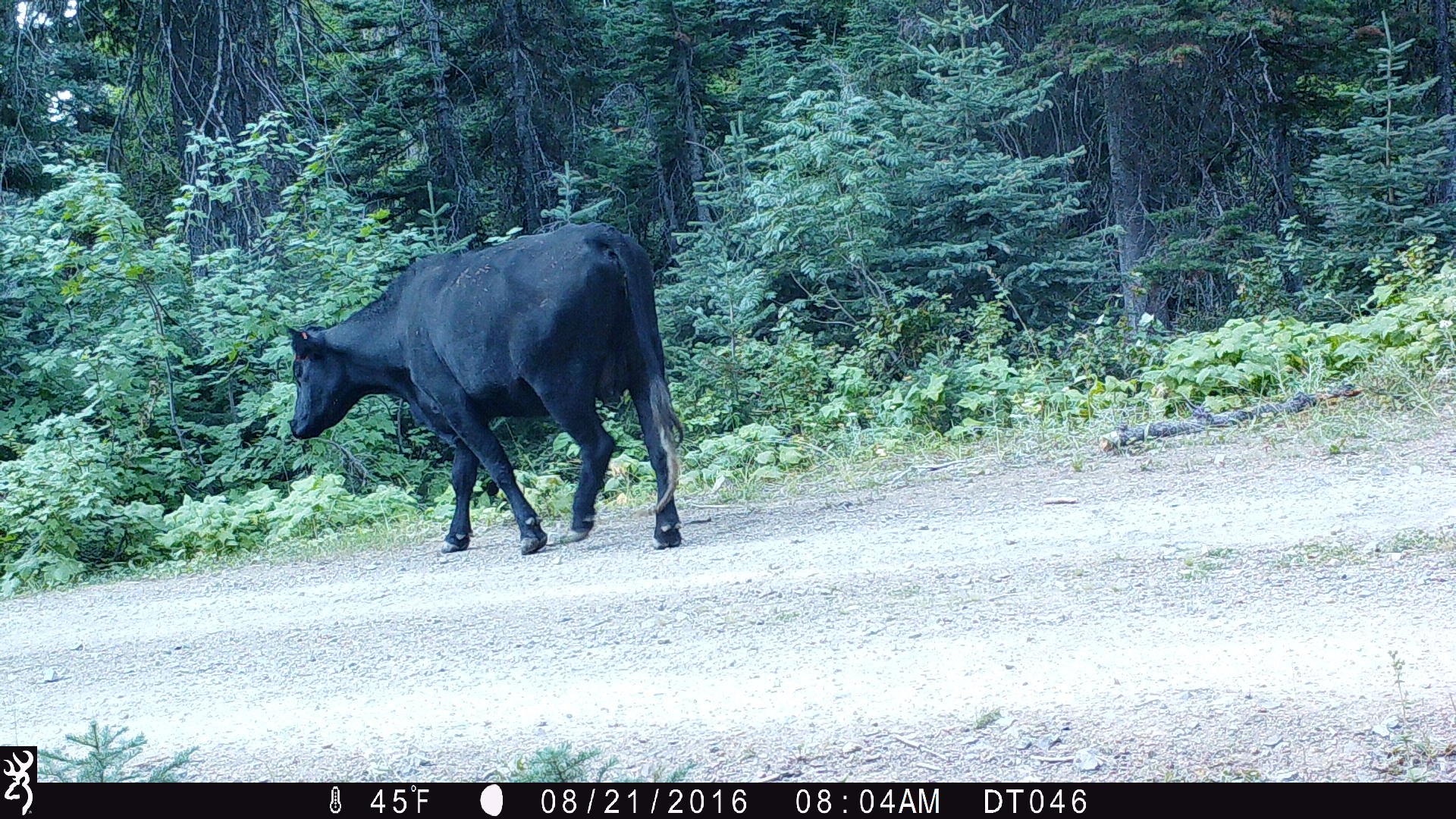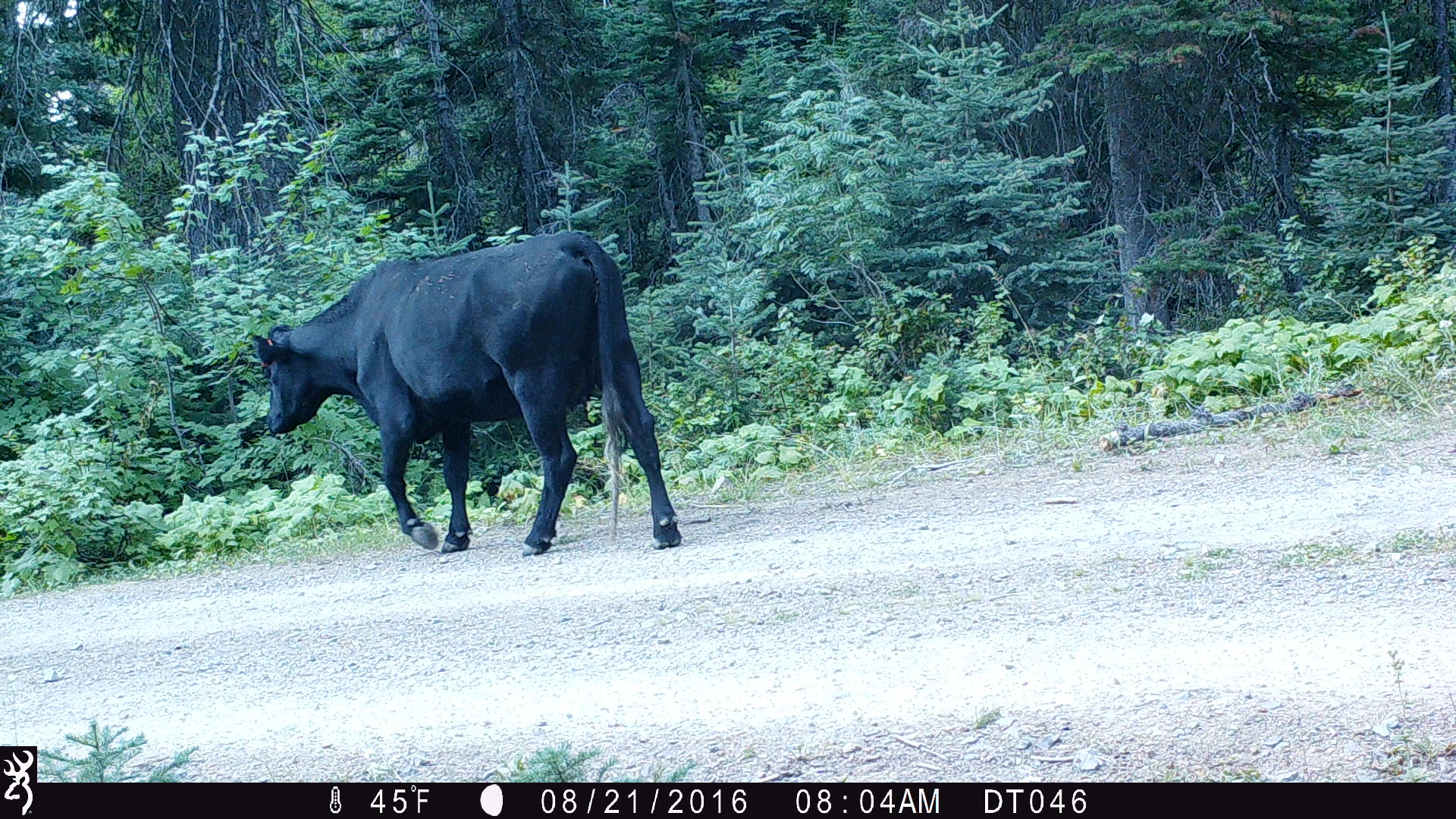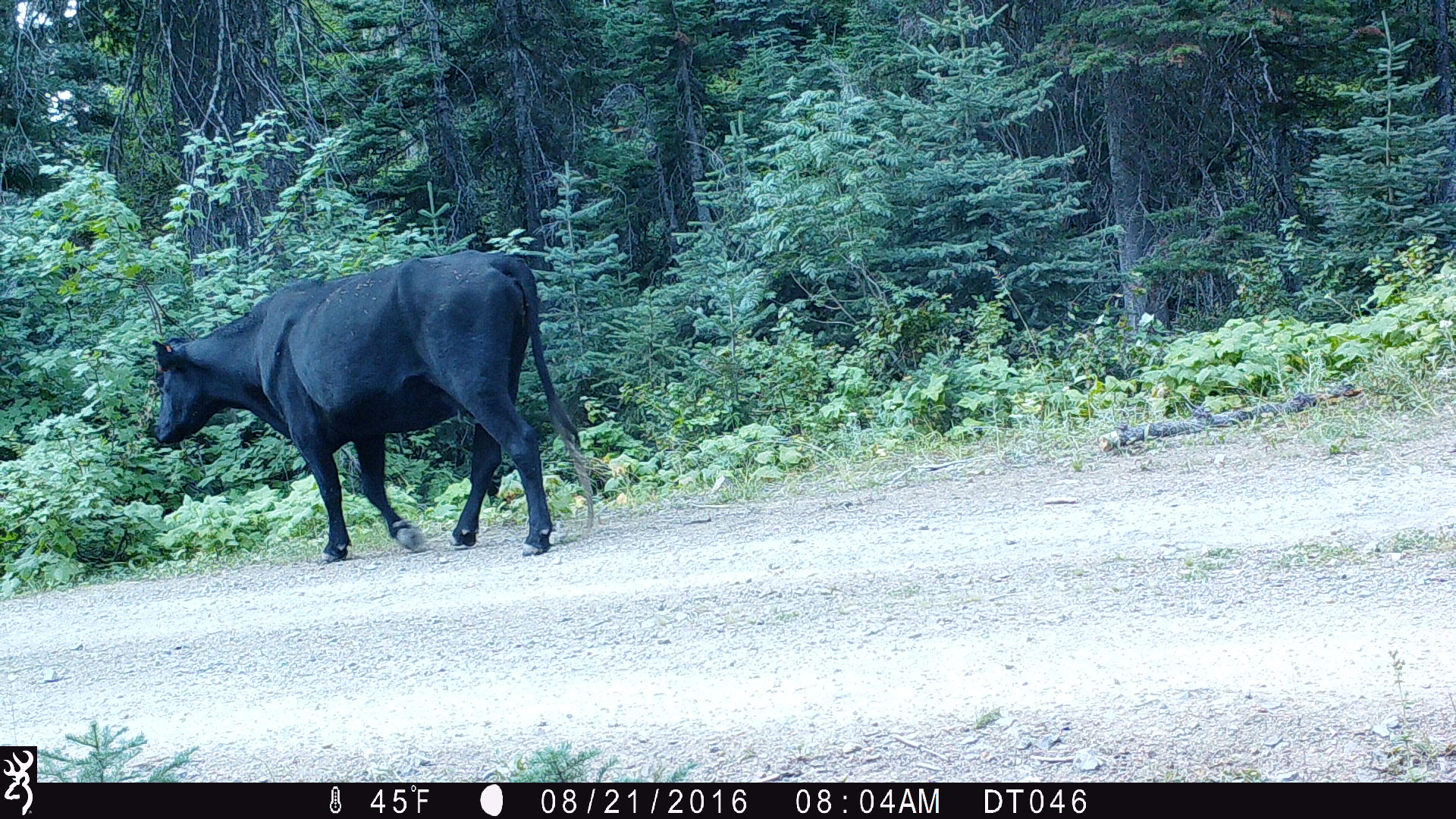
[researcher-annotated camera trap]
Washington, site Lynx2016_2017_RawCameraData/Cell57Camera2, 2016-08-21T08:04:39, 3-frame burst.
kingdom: Animalia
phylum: Chordata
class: Mammalia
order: Artiodactyla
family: Bovidae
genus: Bos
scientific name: Bos taurus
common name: domestic cattle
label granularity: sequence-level